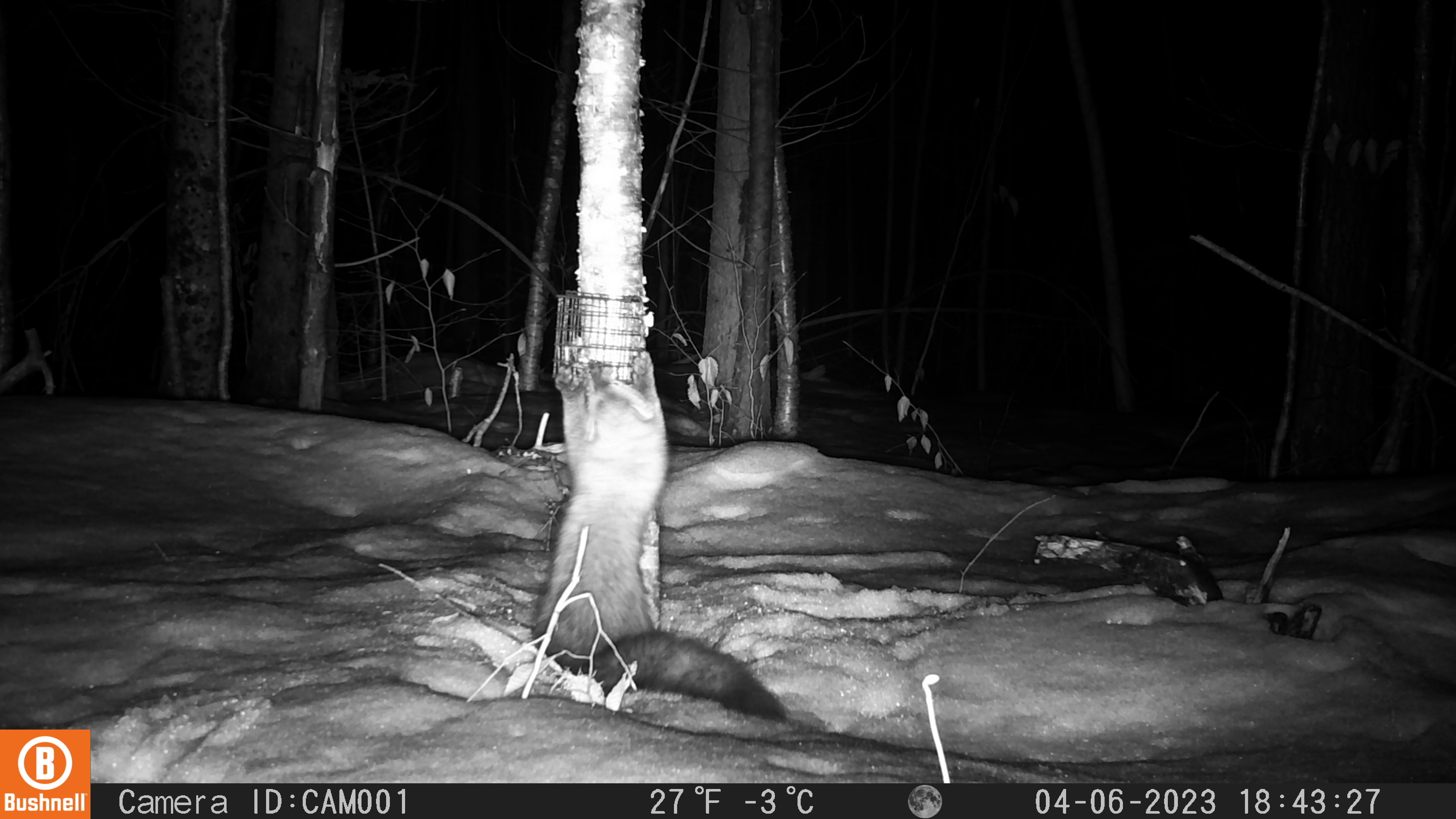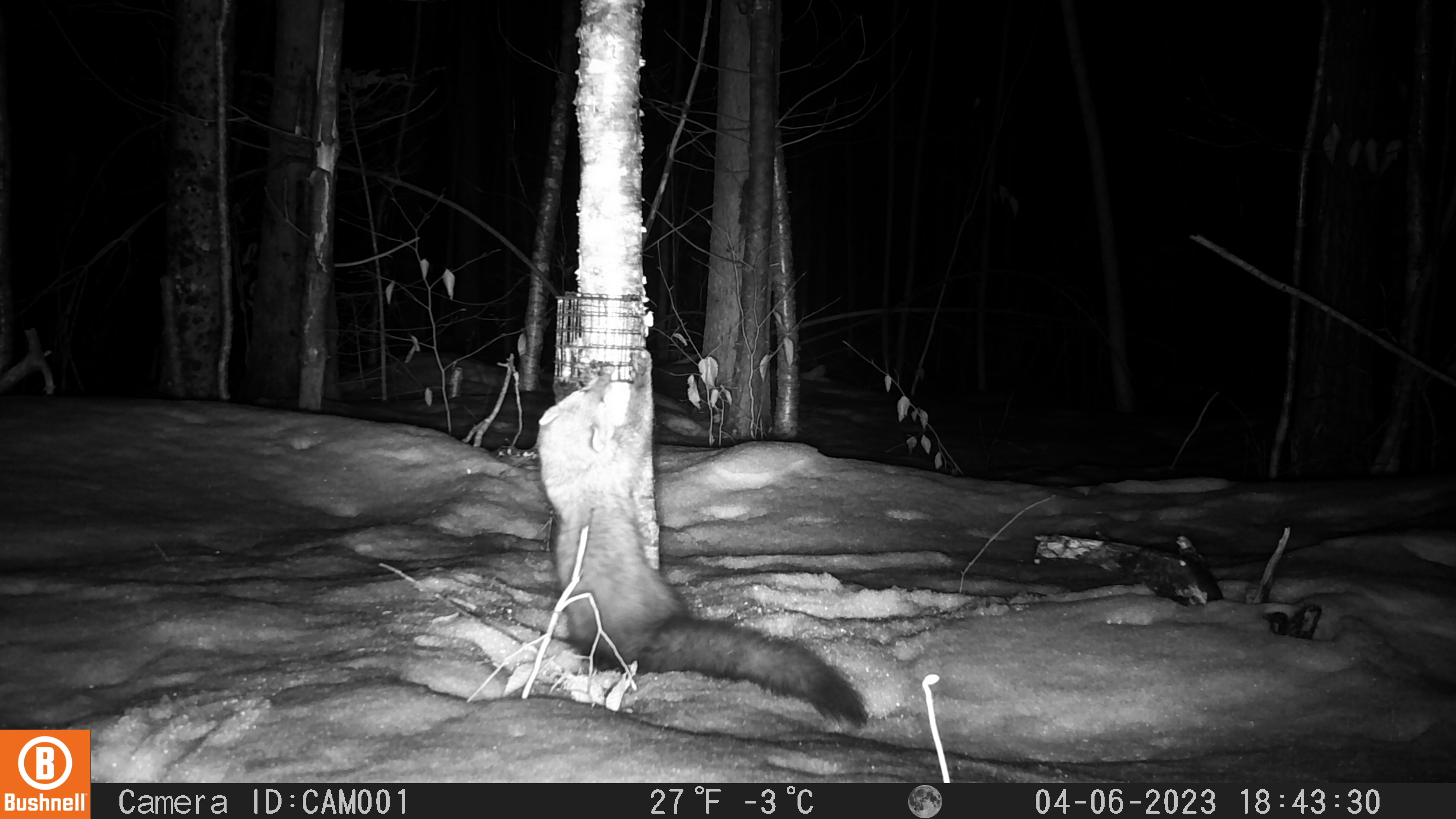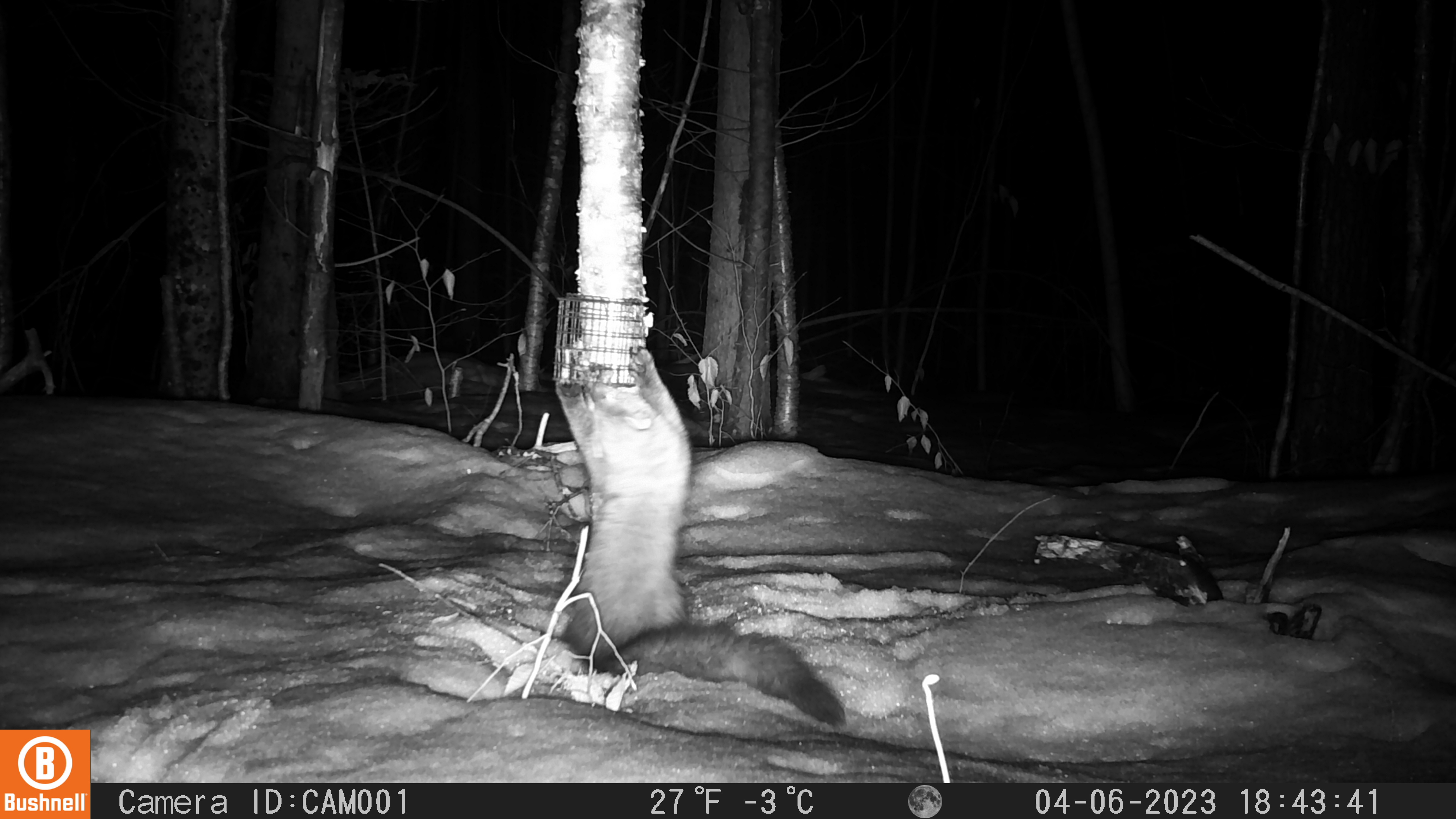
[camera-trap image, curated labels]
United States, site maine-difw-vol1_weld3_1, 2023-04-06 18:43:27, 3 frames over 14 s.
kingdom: Animalia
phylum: Chordata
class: Mammalia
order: Carnivora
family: Mustelidae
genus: Pekania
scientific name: Pekania pennanti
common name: fisher